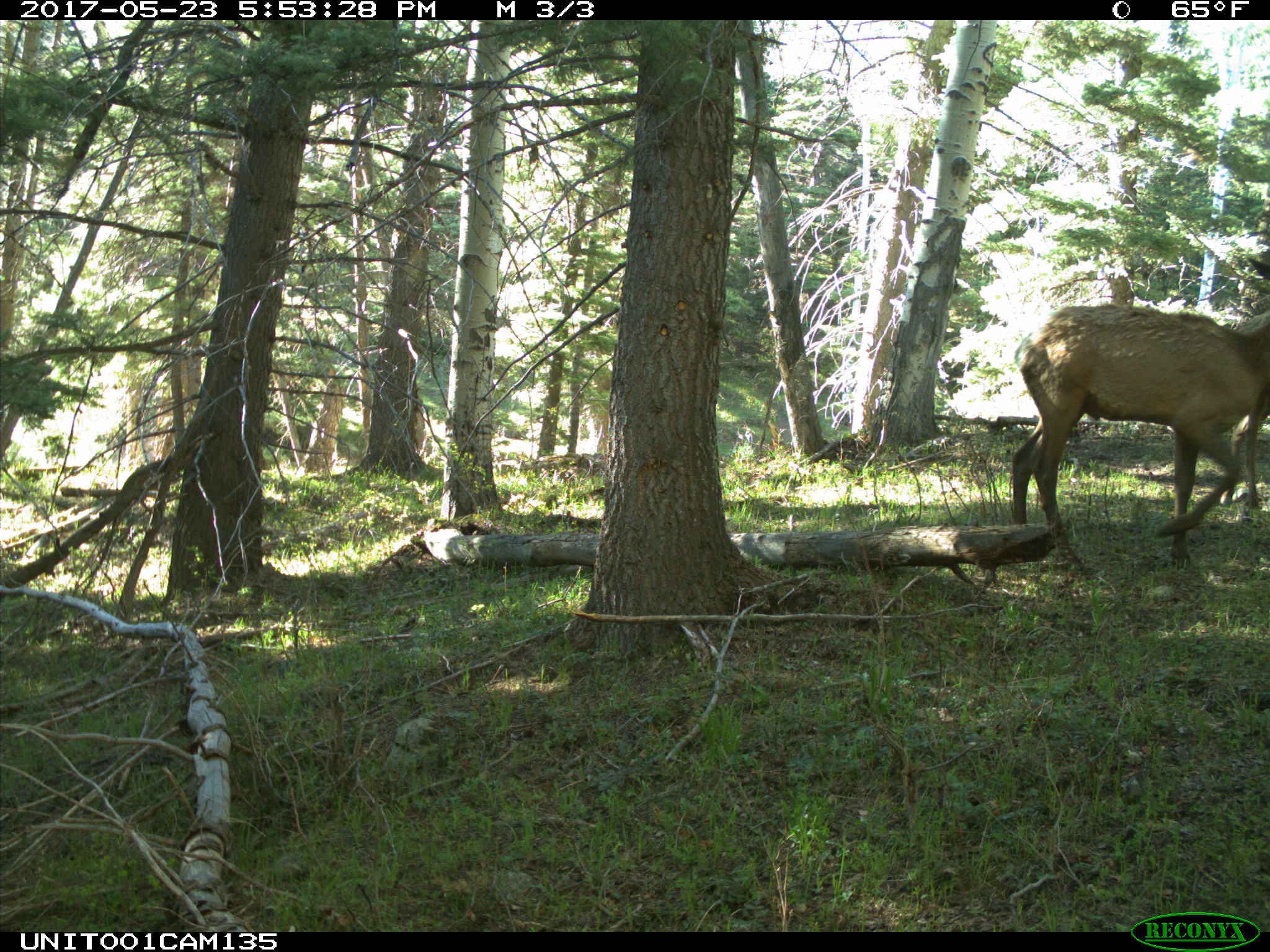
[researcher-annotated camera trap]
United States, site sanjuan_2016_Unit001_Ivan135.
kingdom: Animalia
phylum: Chordata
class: Mammalia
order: Artiodactyla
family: Cervidae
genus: Cervus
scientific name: Cervus elaphus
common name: red deer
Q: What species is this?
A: Cervus elaphus (red deer).